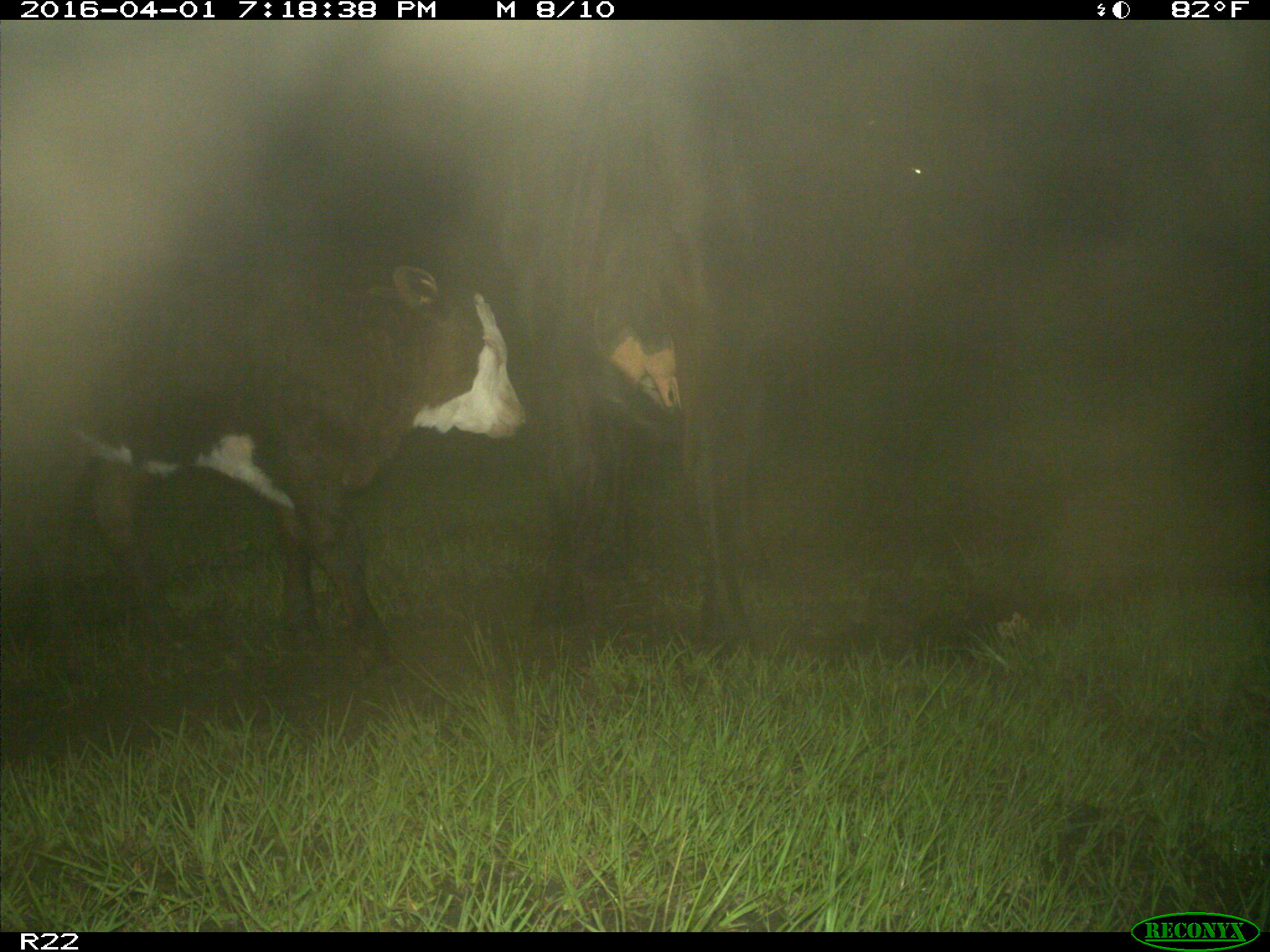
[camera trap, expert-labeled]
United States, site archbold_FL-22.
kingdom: Animalia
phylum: Chordata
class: Mammalia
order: Artiodactyla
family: Bovidae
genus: Bos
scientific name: Bos taurus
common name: domestic cow